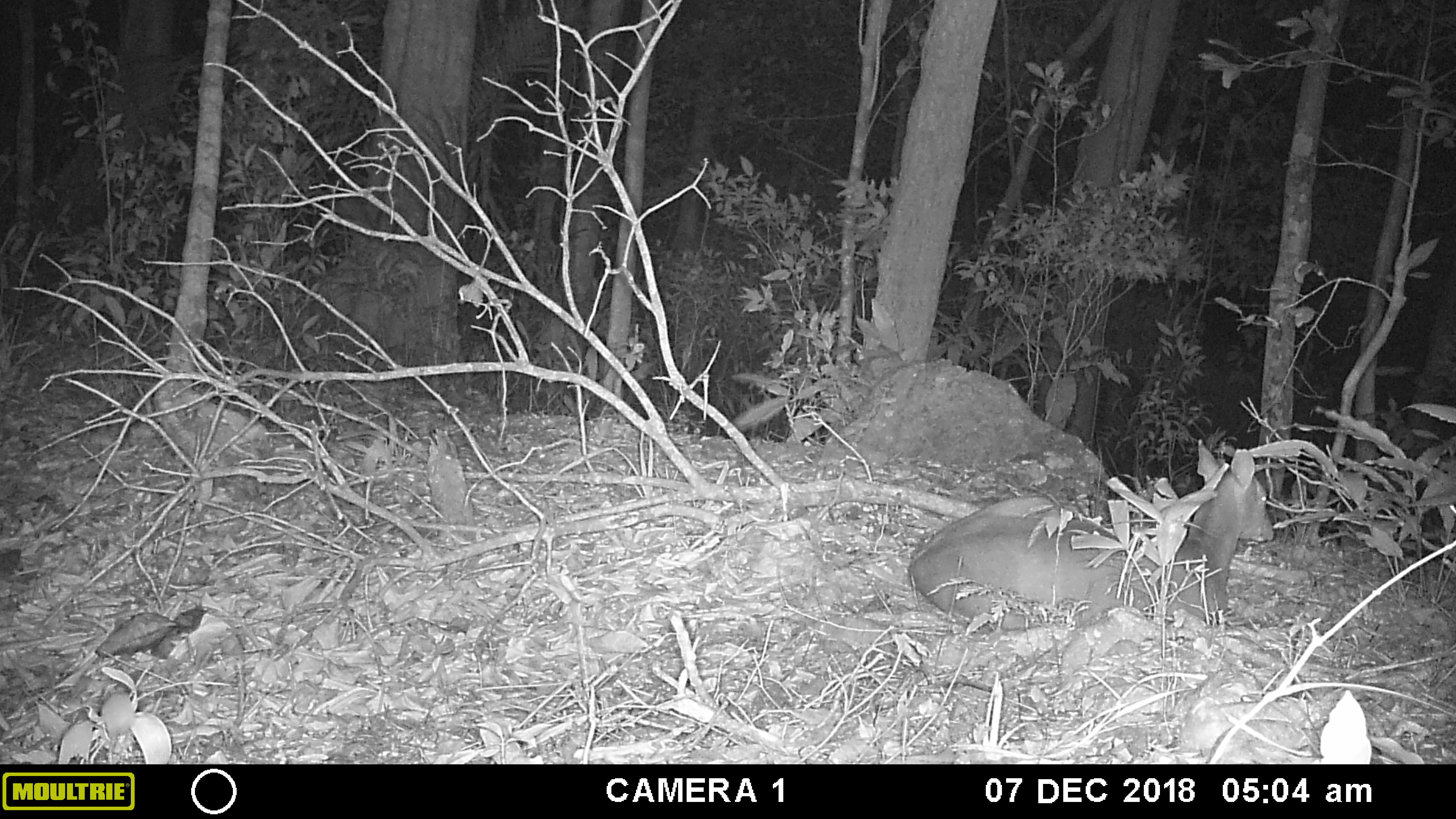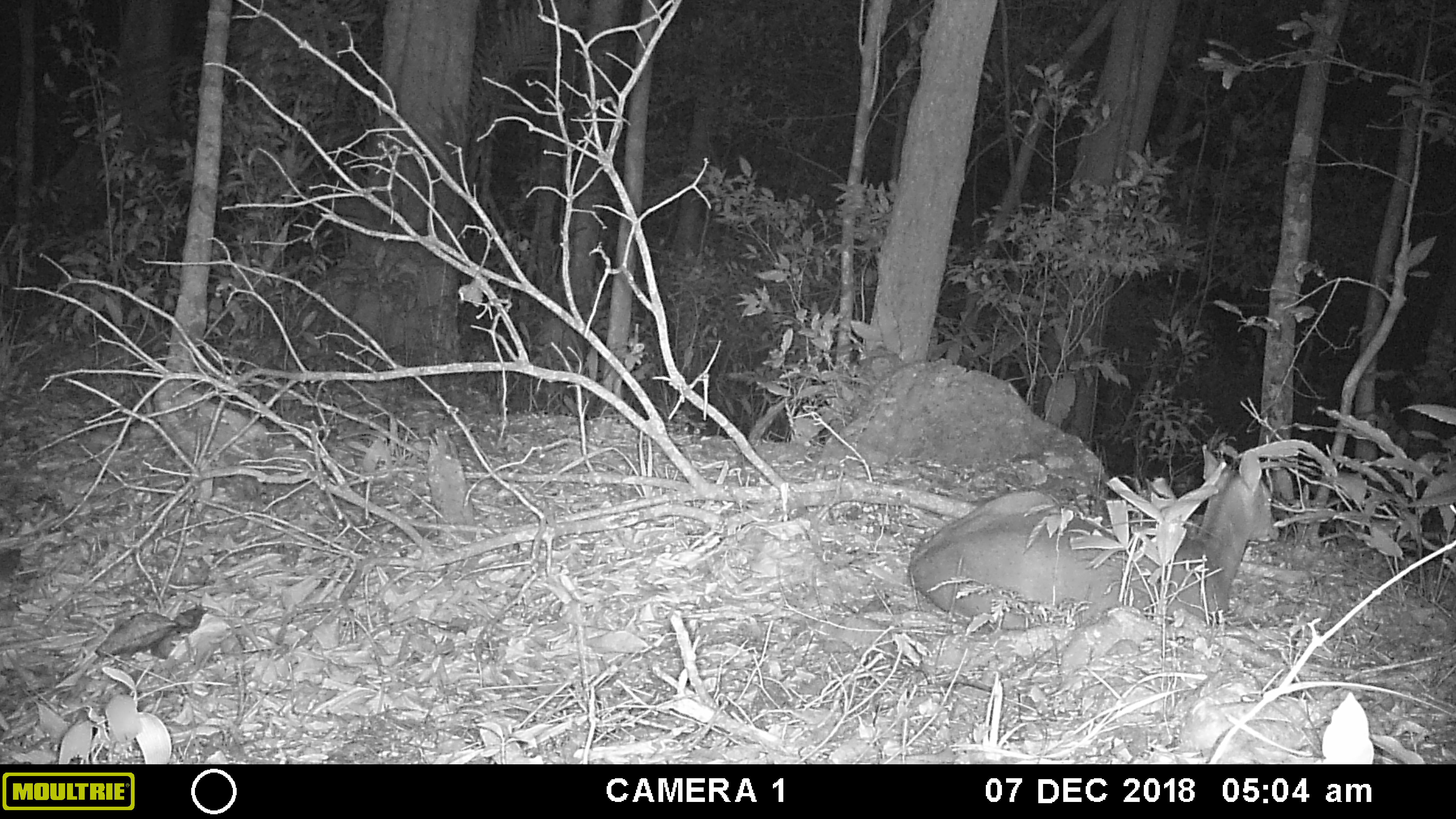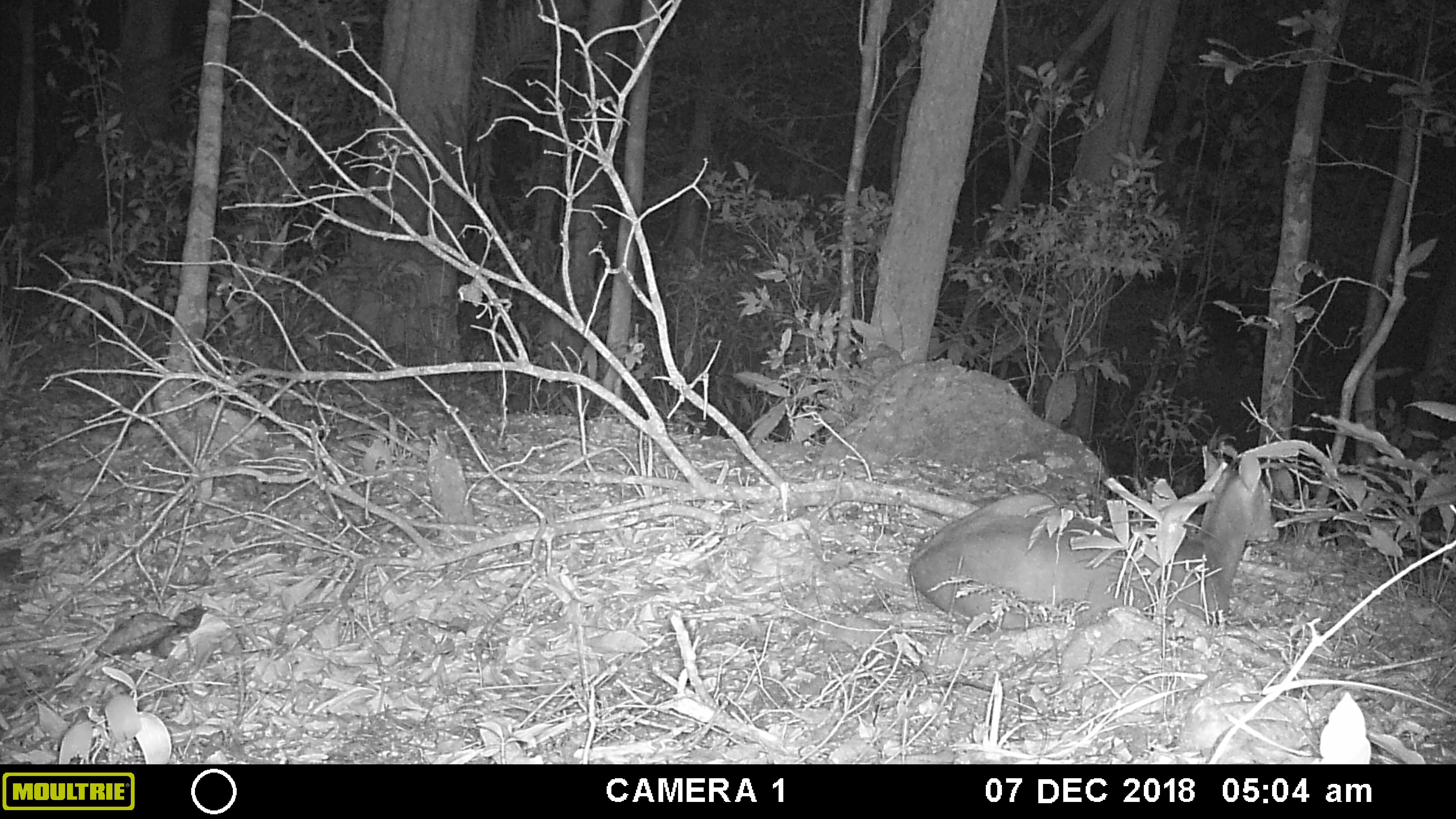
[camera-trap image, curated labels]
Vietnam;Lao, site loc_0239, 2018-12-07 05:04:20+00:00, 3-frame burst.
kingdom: Animalia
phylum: Chordata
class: Mammalia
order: Artiodactyla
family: Cervidae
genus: Muntiacus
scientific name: Muntiacus vuquangensis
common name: large-antlered muntjac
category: large antlered muntjac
Large antlered muntjac (large-antlered muntjac) (Muntiacus vuquangensis). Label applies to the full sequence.